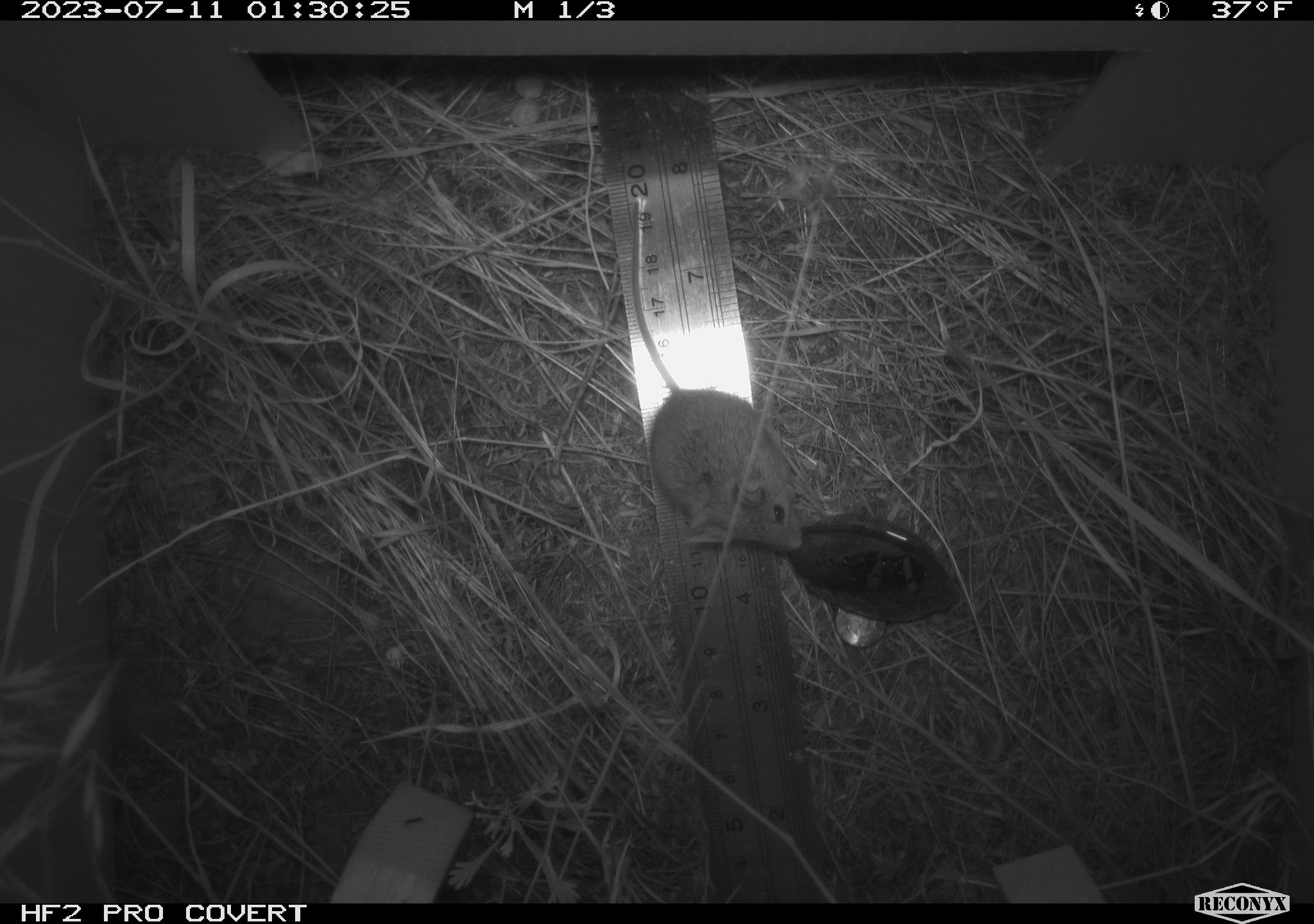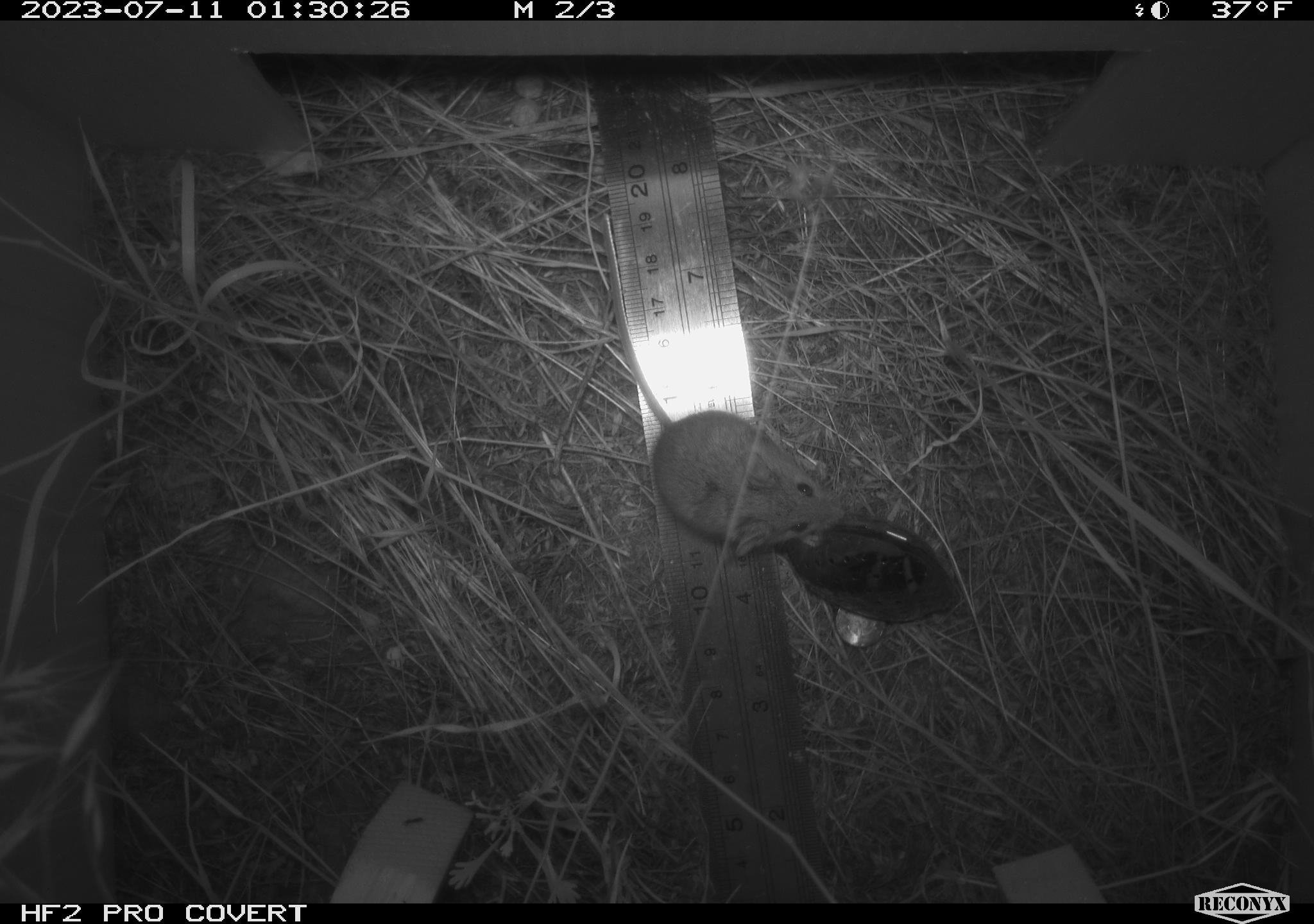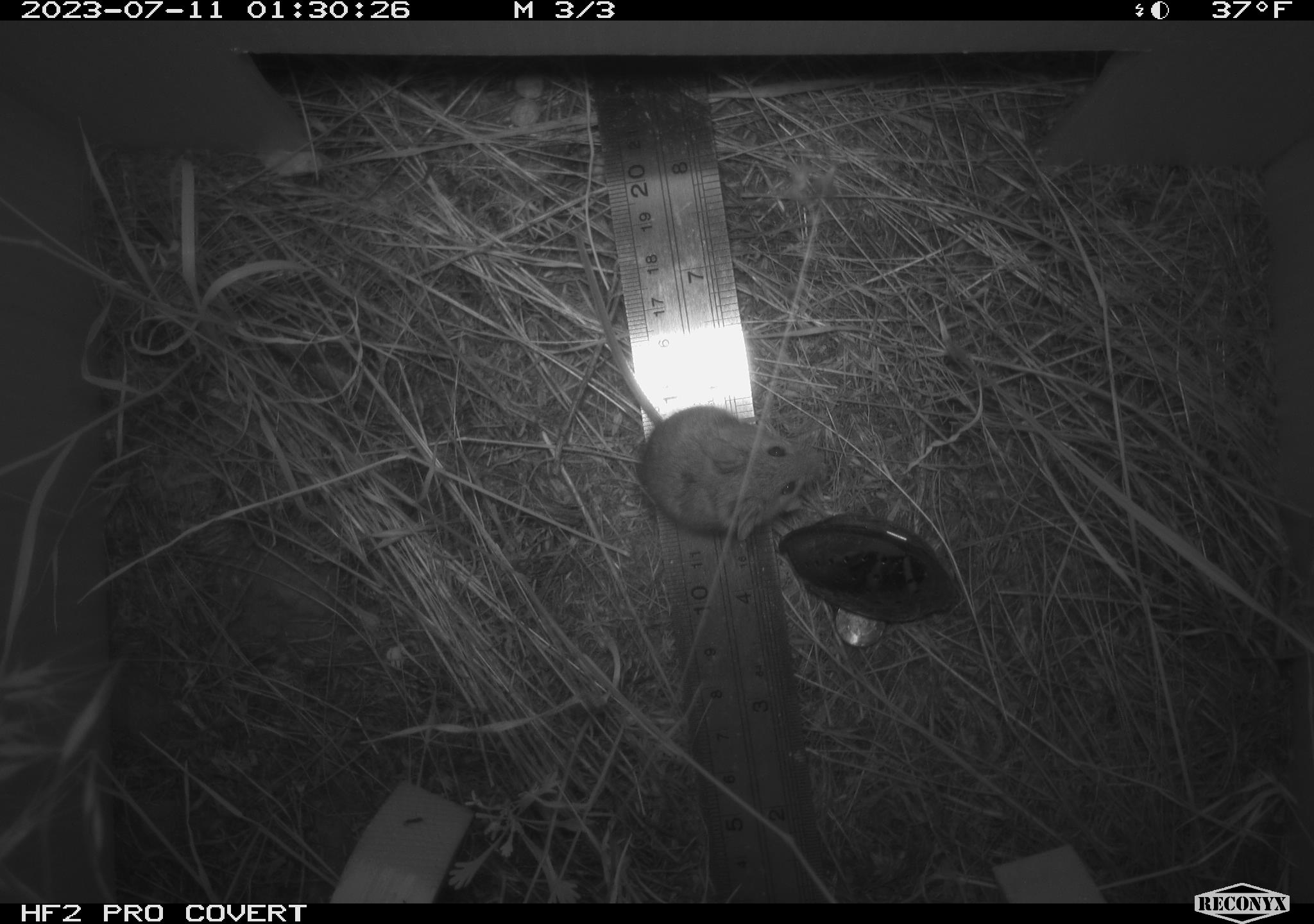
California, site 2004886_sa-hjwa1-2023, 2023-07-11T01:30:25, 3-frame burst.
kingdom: Animalia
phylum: Chordata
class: Mammalia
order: Rodentia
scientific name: Rodentia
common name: mouse species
Mouse species (Rodentia).